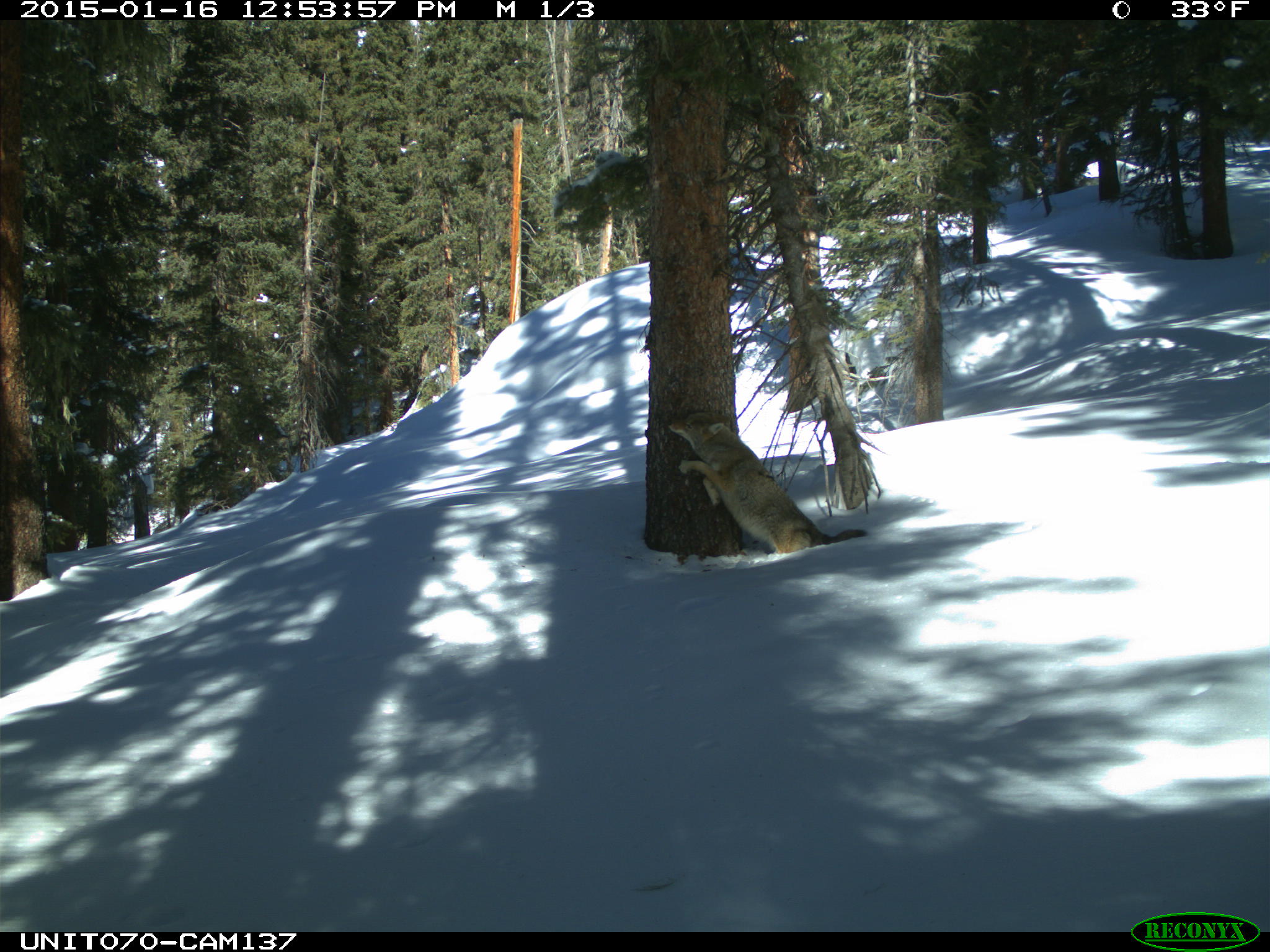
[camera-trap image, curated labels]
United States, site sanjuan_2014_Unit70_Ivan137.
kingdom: Animalia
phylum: Chordata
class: Mammalia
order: Carnivora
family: Canidae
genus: Canis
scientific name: Canis latrans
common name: coyote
Canis latrans (coyote).